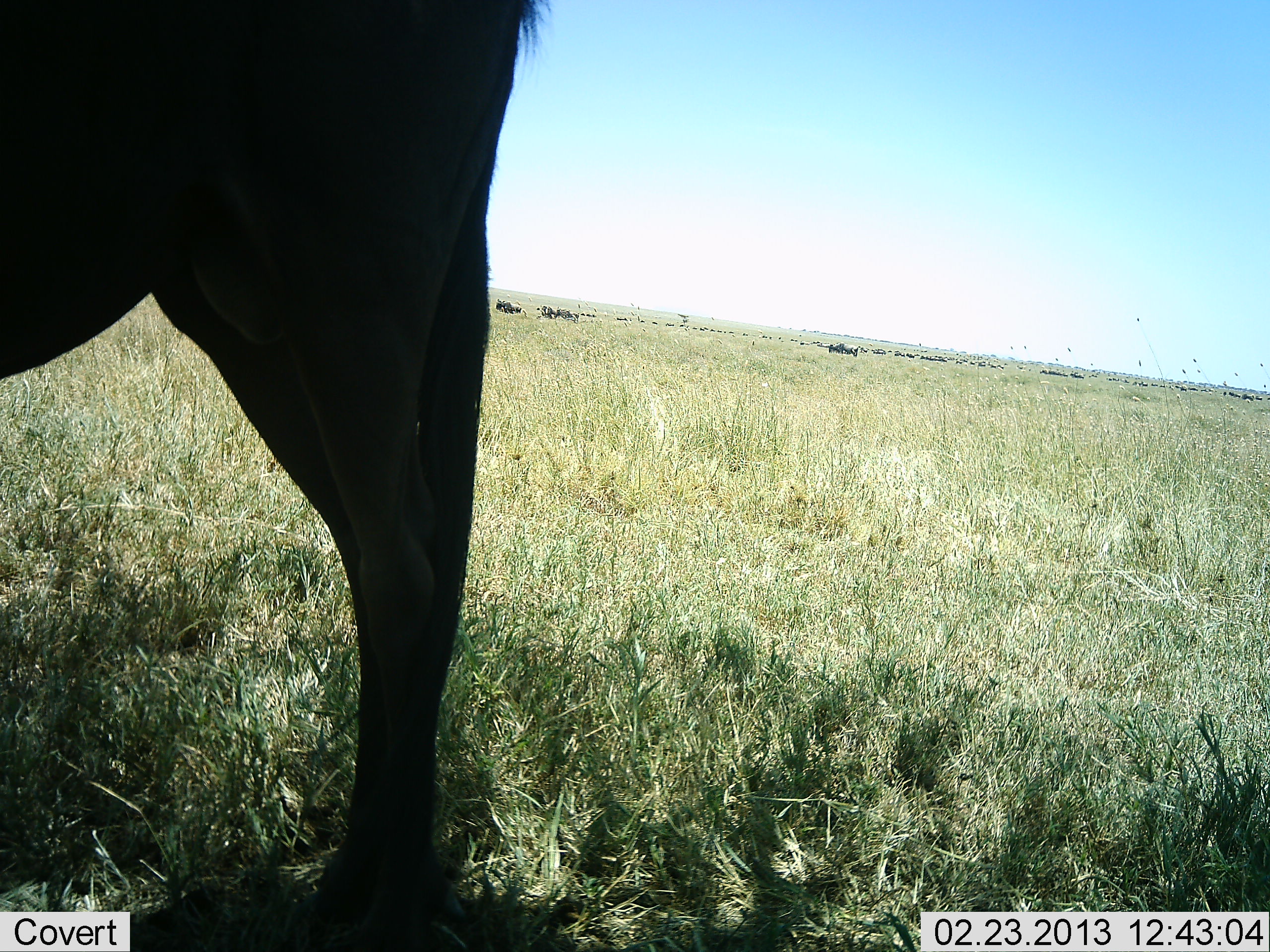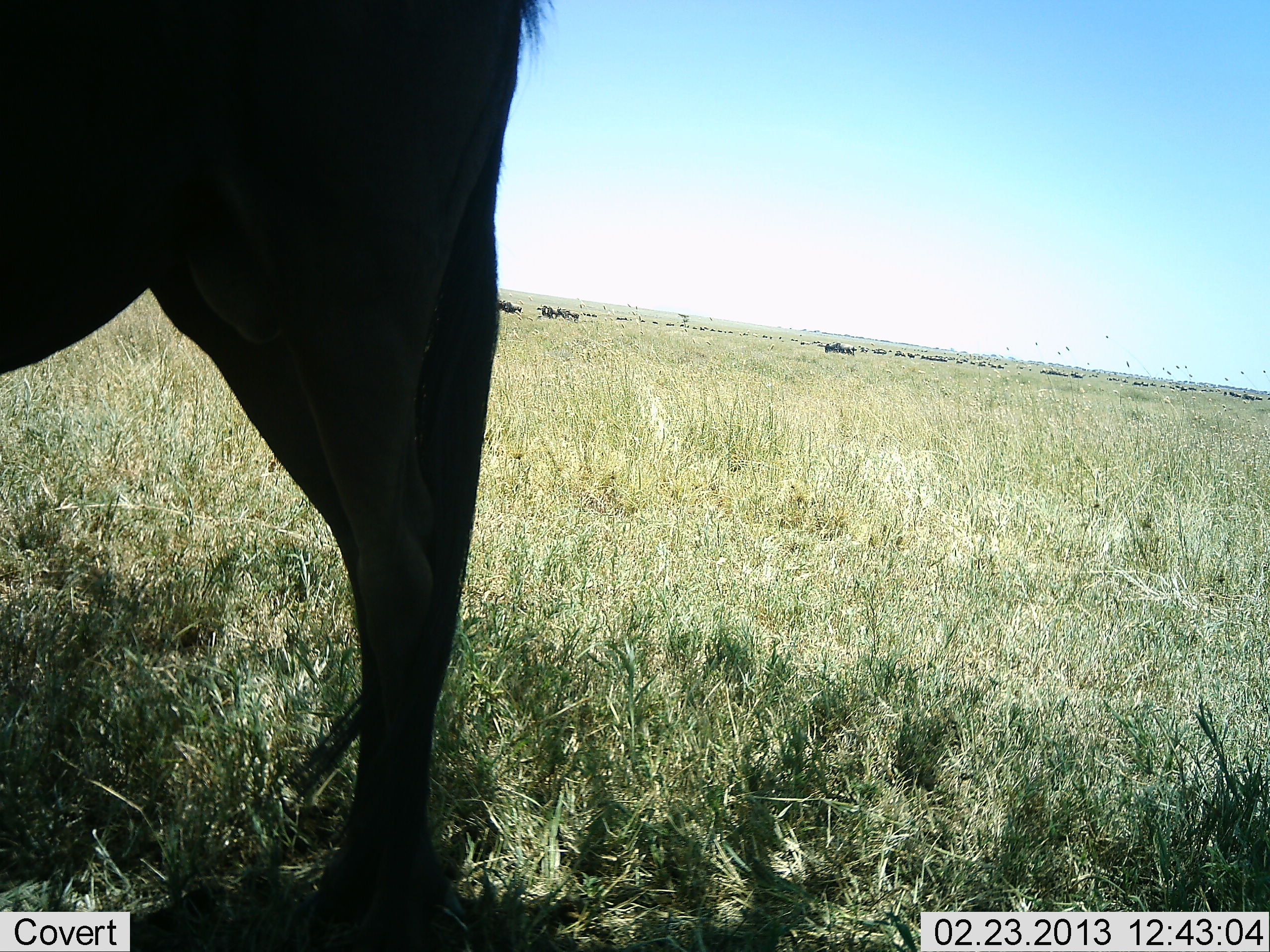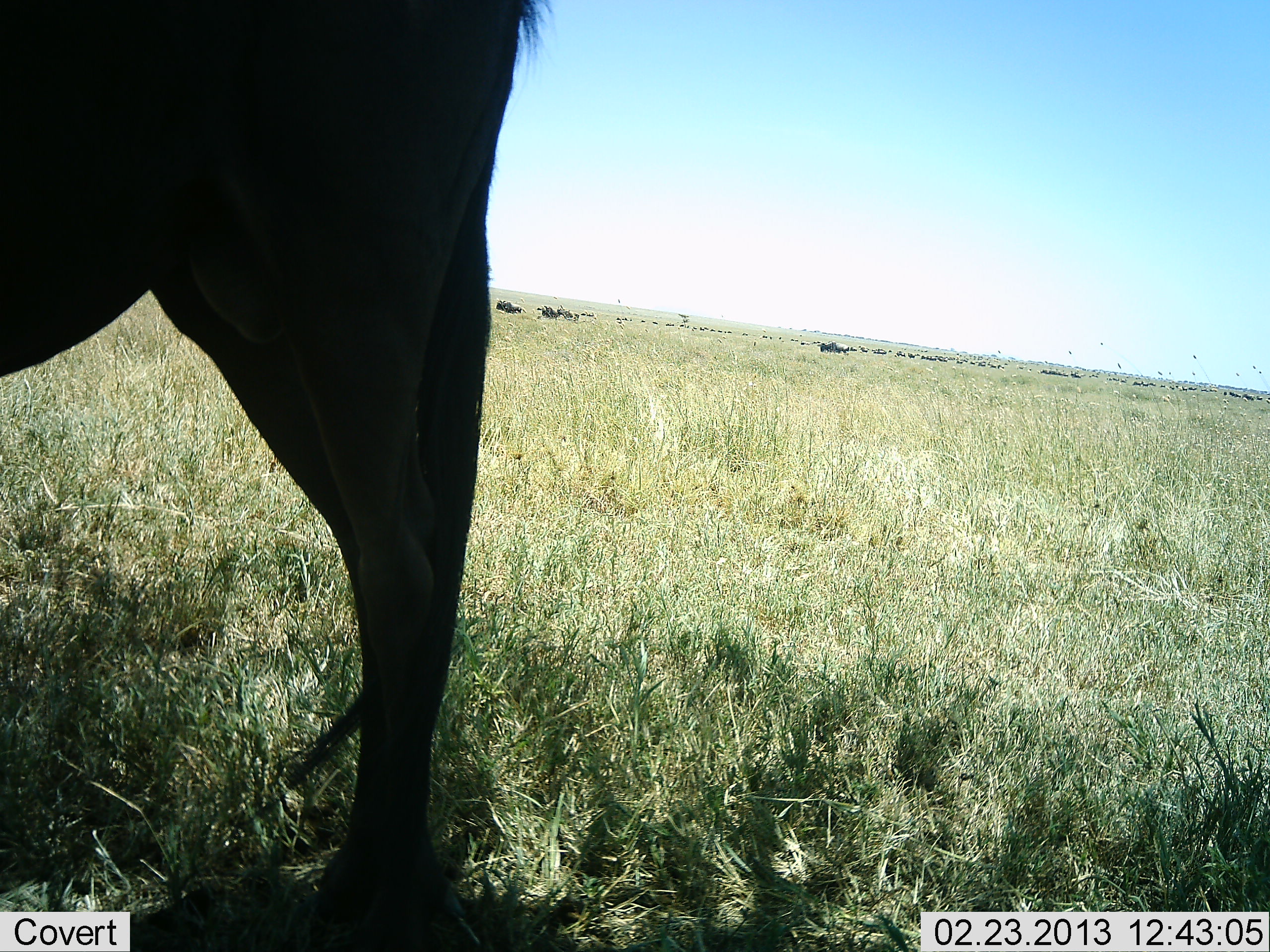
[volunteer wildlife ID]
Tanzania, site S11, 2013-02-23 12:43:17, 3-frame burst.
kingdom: Animalia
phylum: Chordata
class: Mammalia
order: Artiodactyla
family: Bovidae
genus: Connochaetes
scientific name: Connochaetes taurinus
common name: blue wildebeest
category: wildebeest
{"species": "wildebeest (blue wildebeest) (Connochaetes taurinus)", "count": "1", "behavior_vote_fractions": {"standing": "100%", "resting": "0%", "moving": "19%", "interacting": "0%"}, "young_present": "0%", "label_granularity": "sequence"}